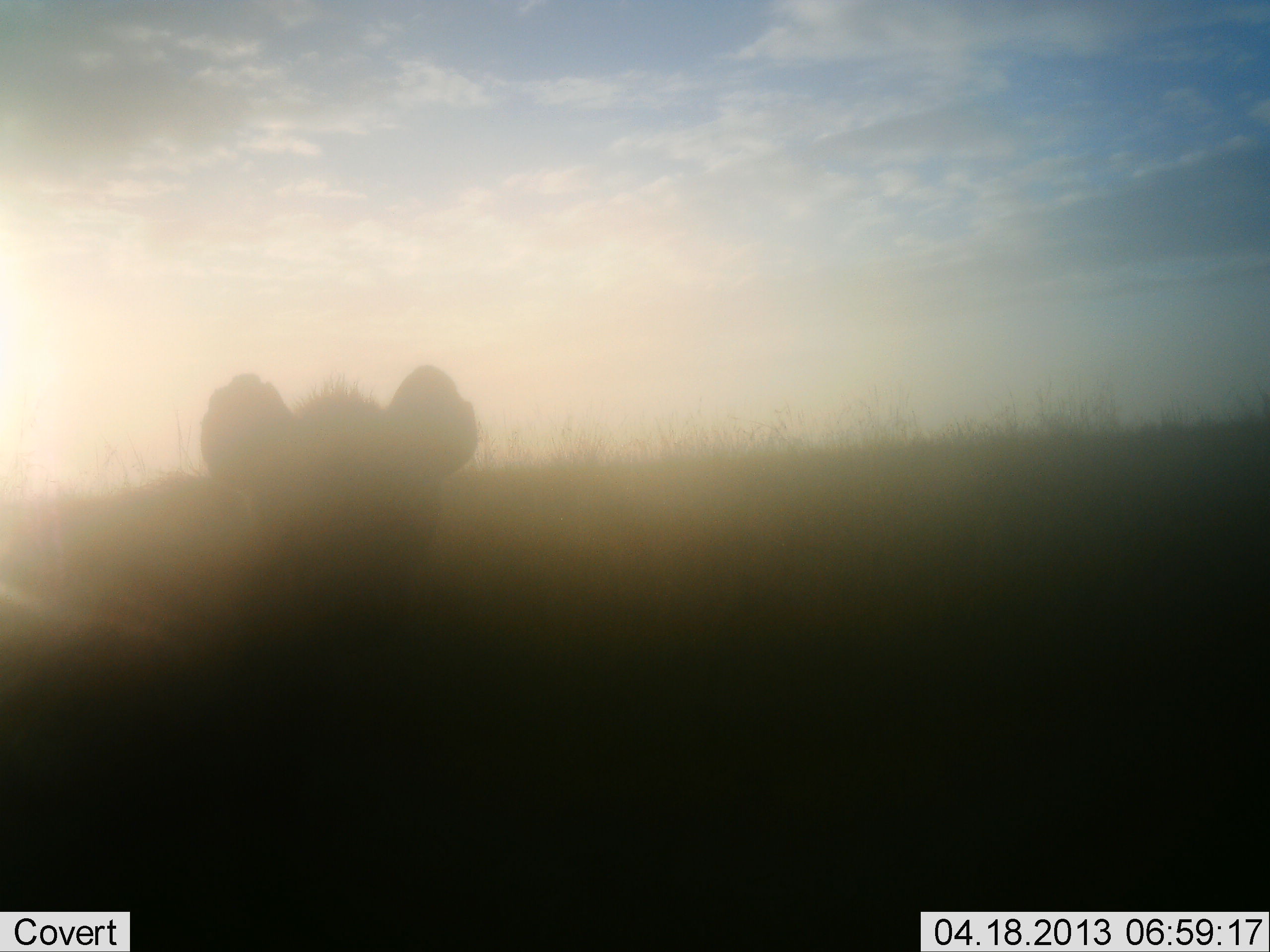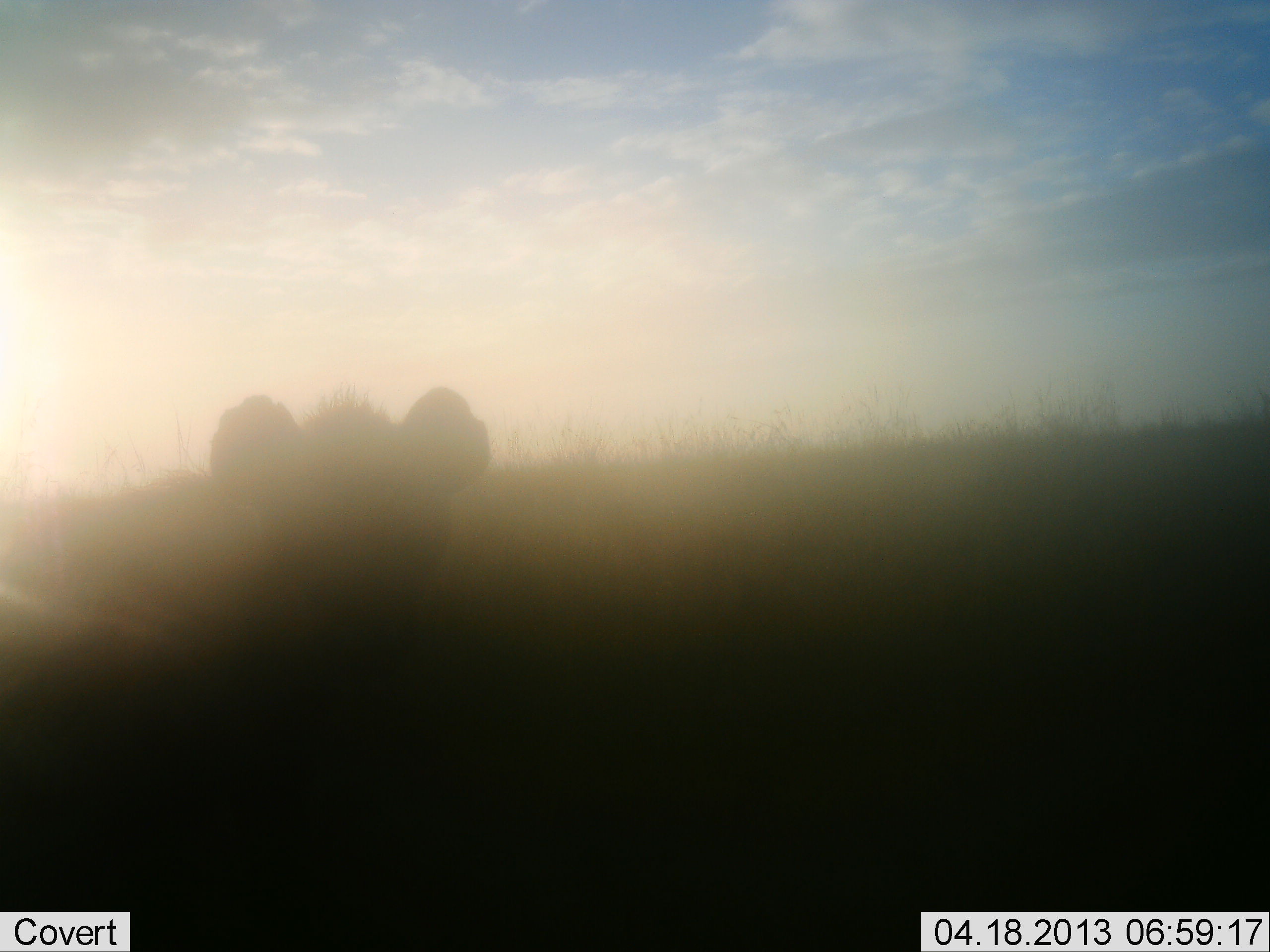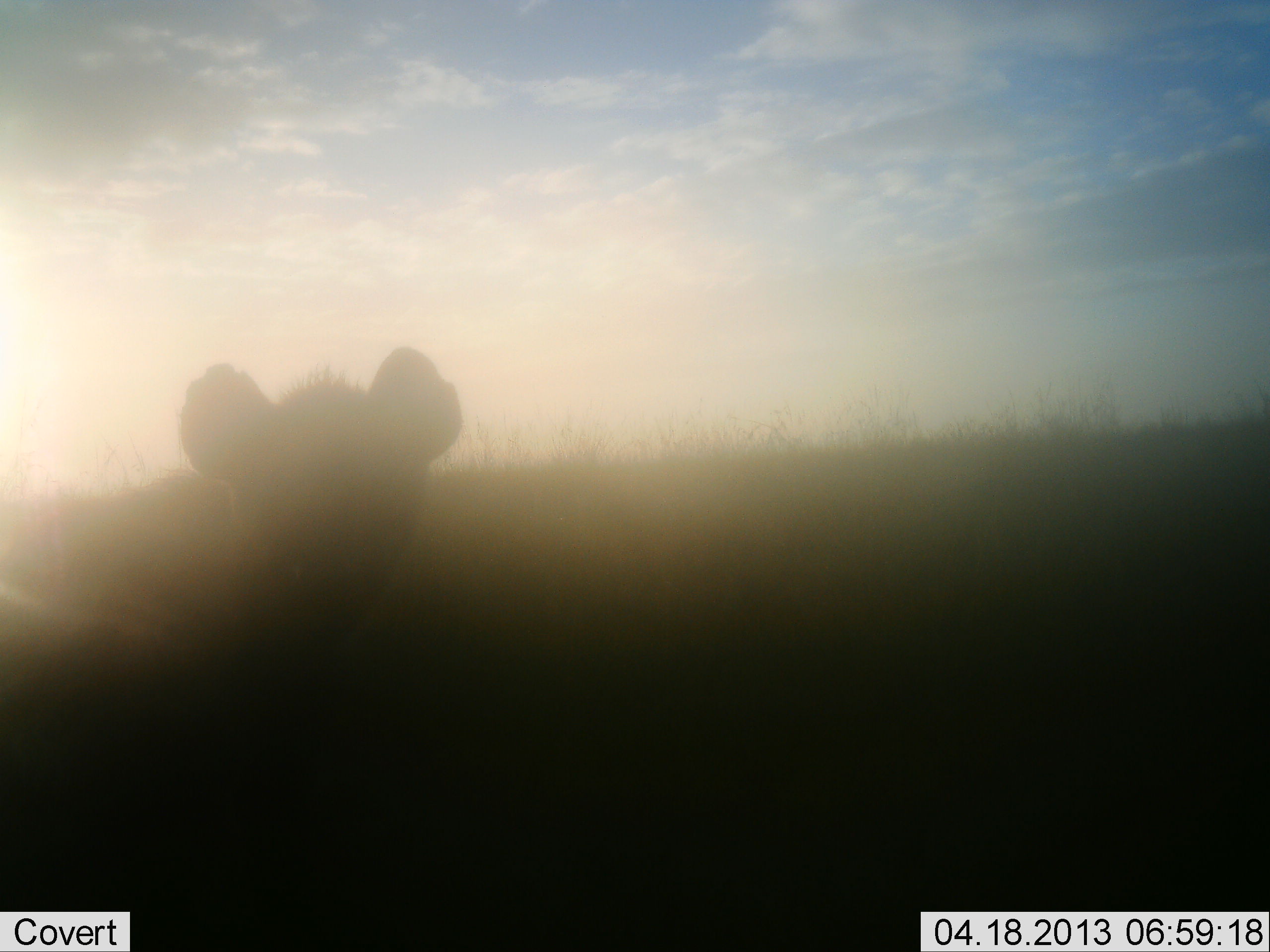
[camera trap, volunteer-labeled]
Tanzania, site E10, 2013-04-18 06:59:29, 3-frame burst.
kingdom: Animalia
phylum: Chordata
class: Mammalia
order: Carnivora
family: Hyaenidae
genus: Crocuta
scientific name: Crocuta crocuta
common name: spotted hyena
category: hyenaspotted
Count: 1.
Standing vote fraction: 70%.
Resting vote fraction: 10%.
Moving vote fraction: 10%.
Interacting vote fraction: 10%.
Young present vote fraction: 0%.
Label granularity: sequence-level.